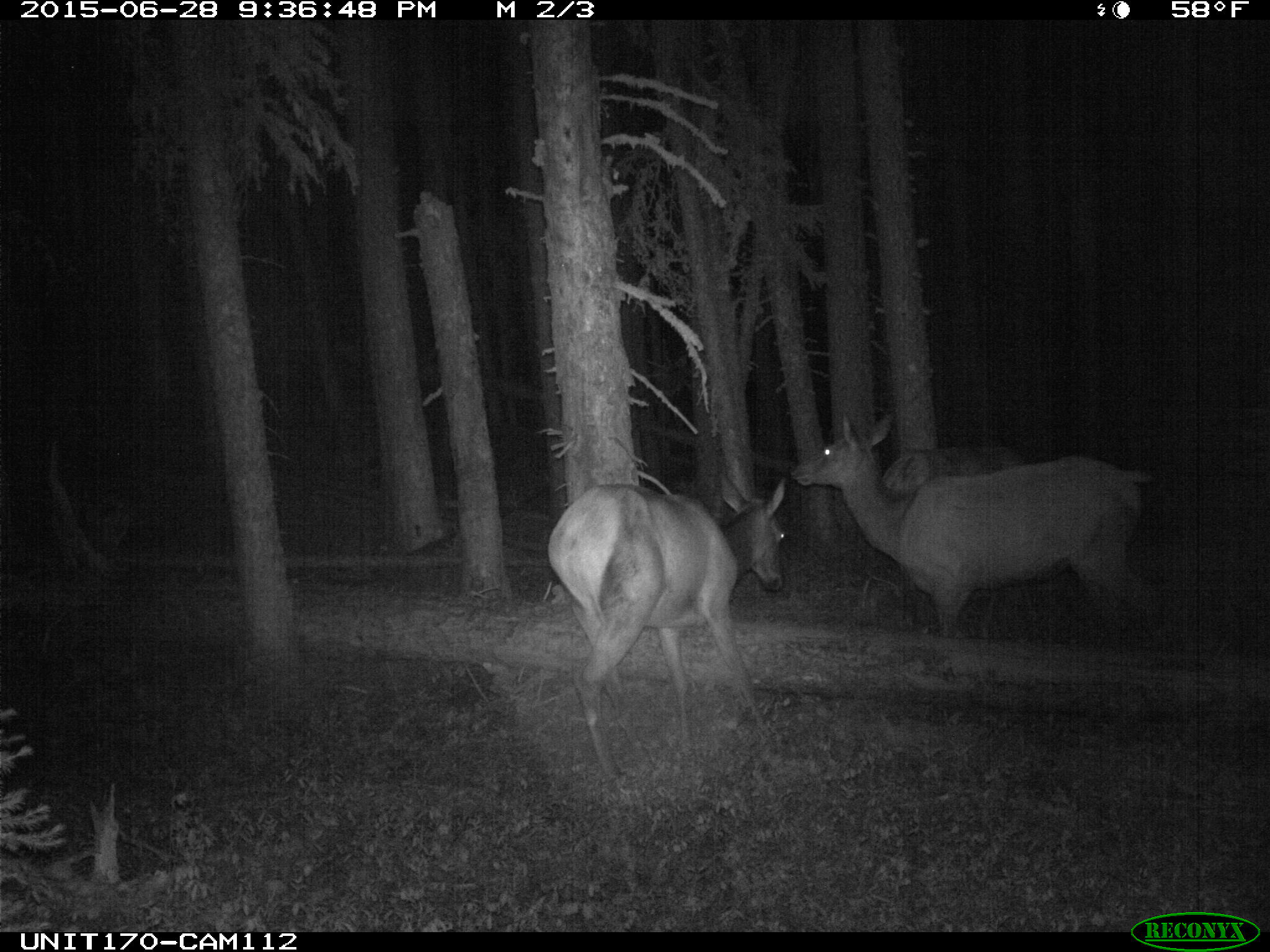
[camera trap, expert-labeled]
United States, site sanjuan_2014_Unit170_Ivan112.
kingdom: Animalia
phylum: Chordata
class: Mammalia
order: Artiodactyla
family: Cervidae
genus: Cervus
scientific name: Cervus elaphus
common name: red deer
Cervus elaphus (red deer).